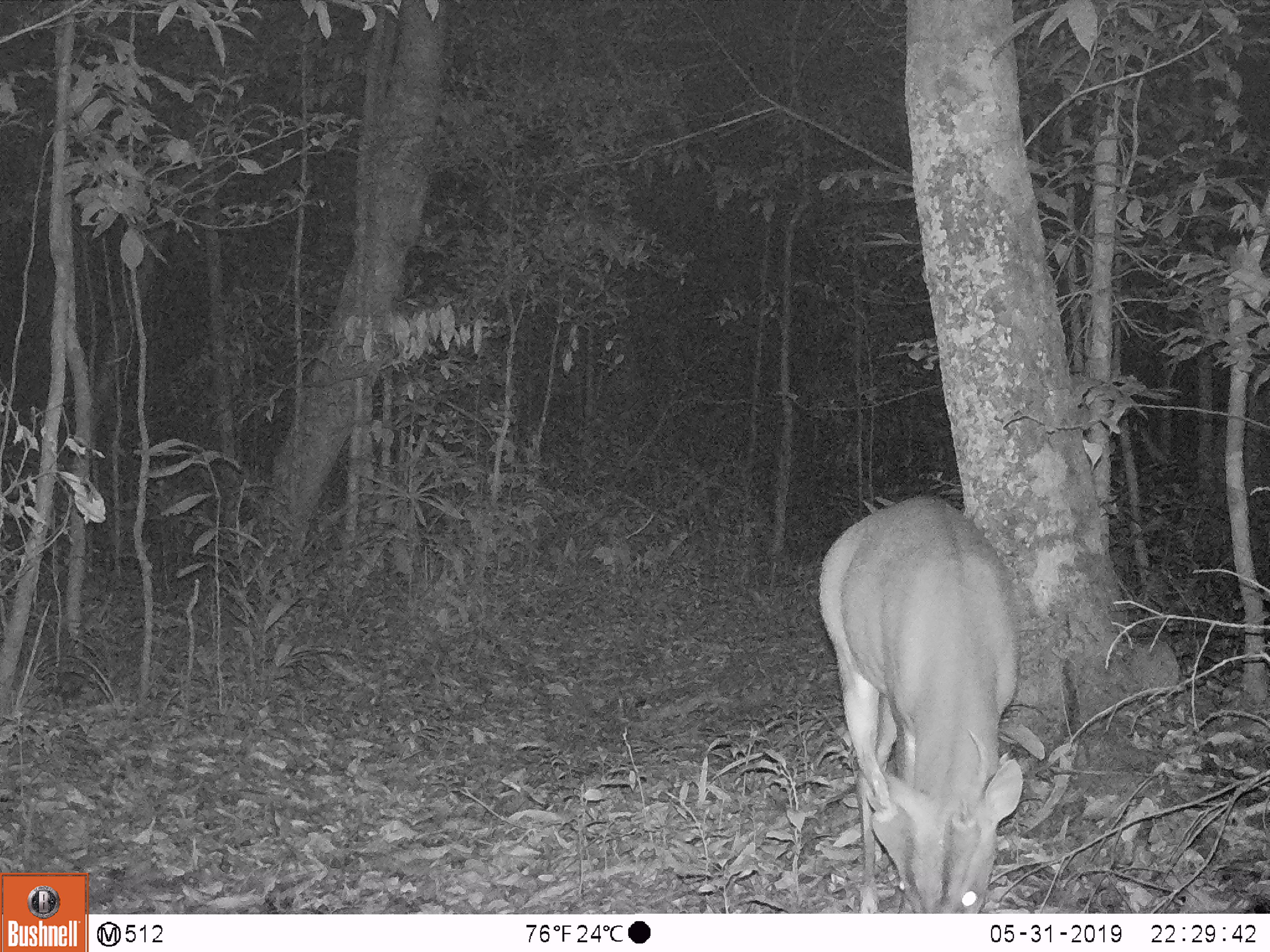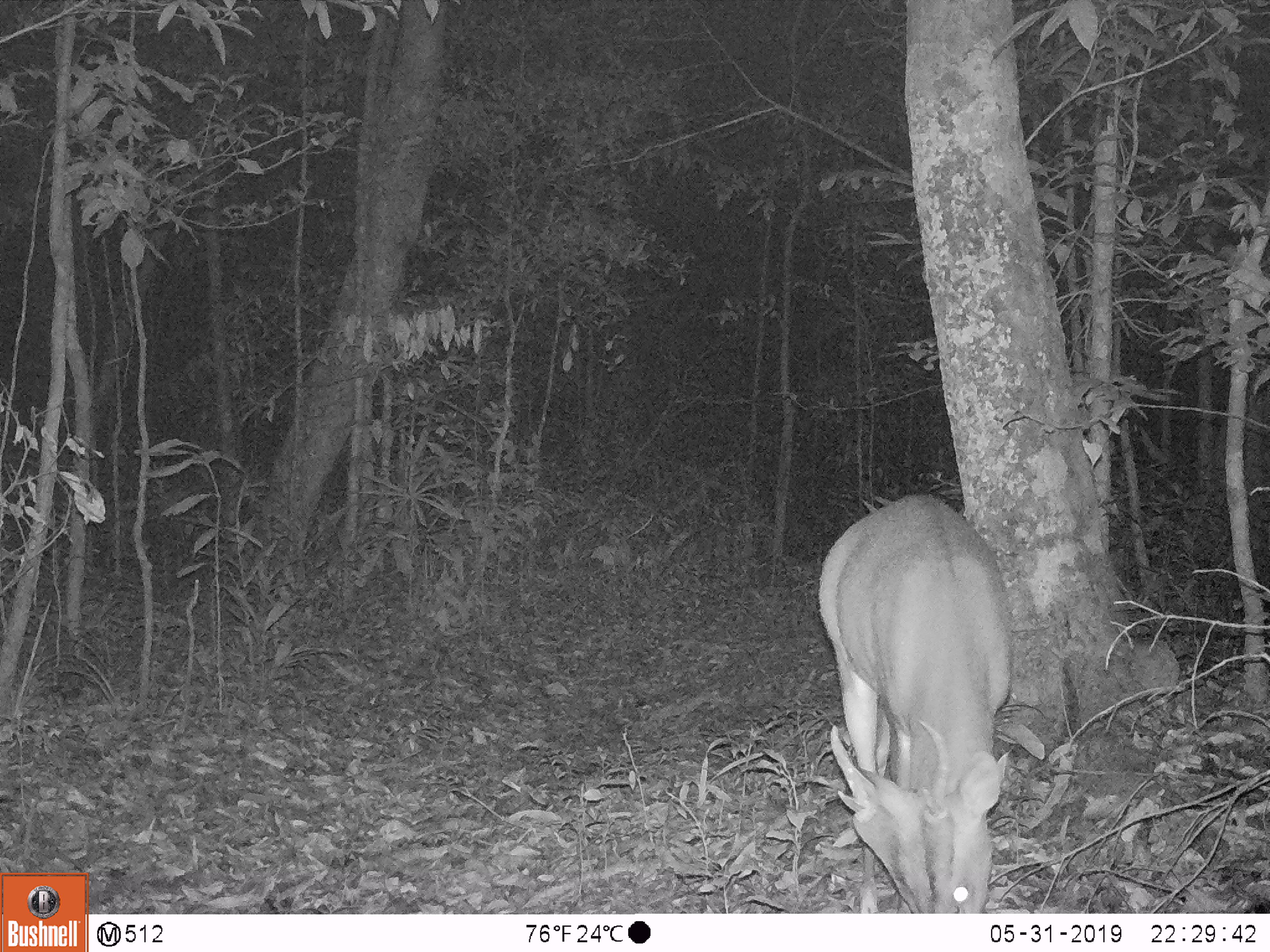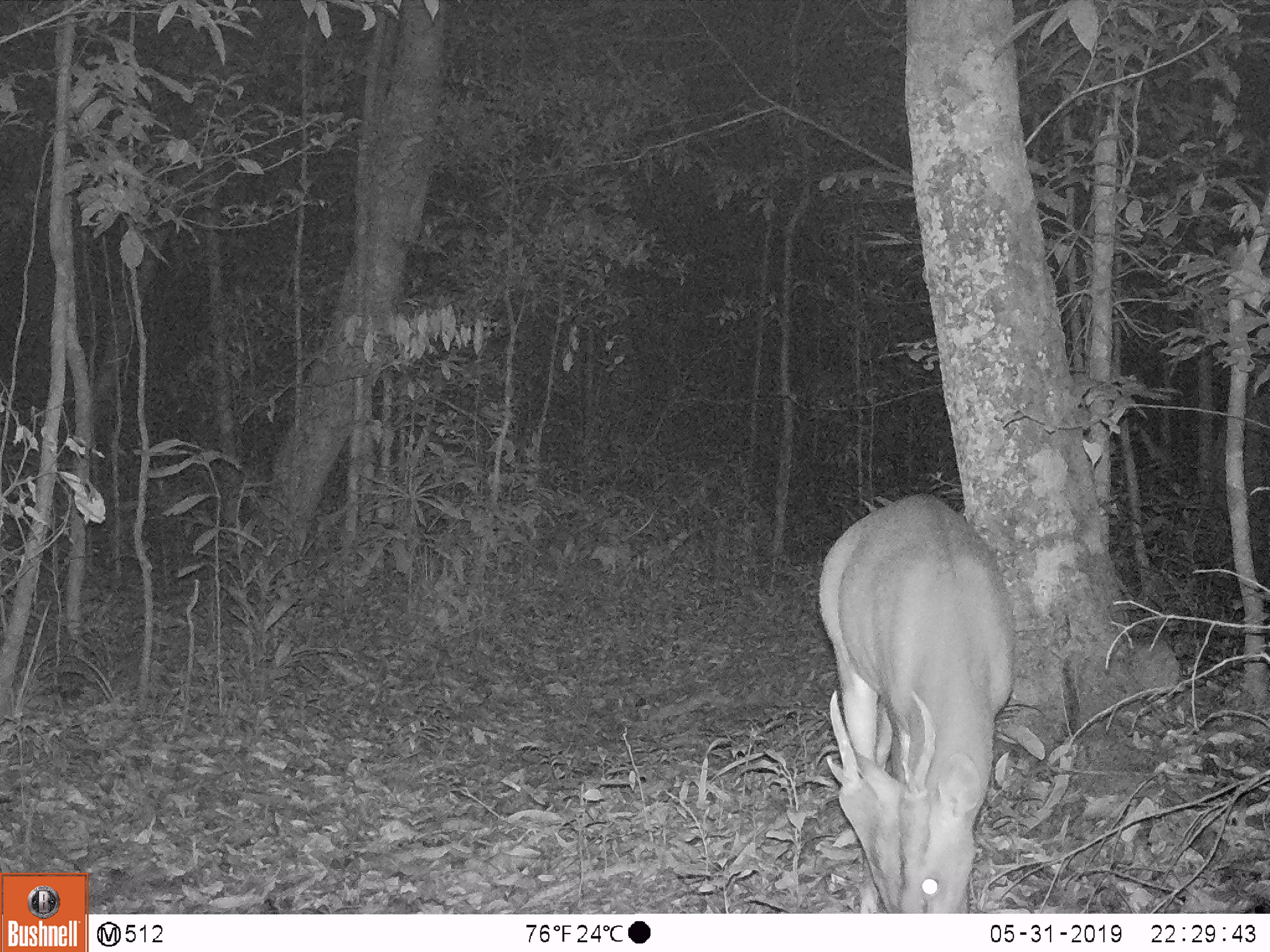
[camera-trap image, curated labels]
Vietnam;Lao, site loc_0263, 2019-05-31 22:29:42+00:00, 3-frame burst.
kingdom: Animalia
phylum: Chordata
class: Mammalia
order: Artiodactyla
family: Cervidae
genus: Muntiacus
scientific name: Muntiacus vuquangensis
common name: large-antlered muntjac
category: large antlered muntjac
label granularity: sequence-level